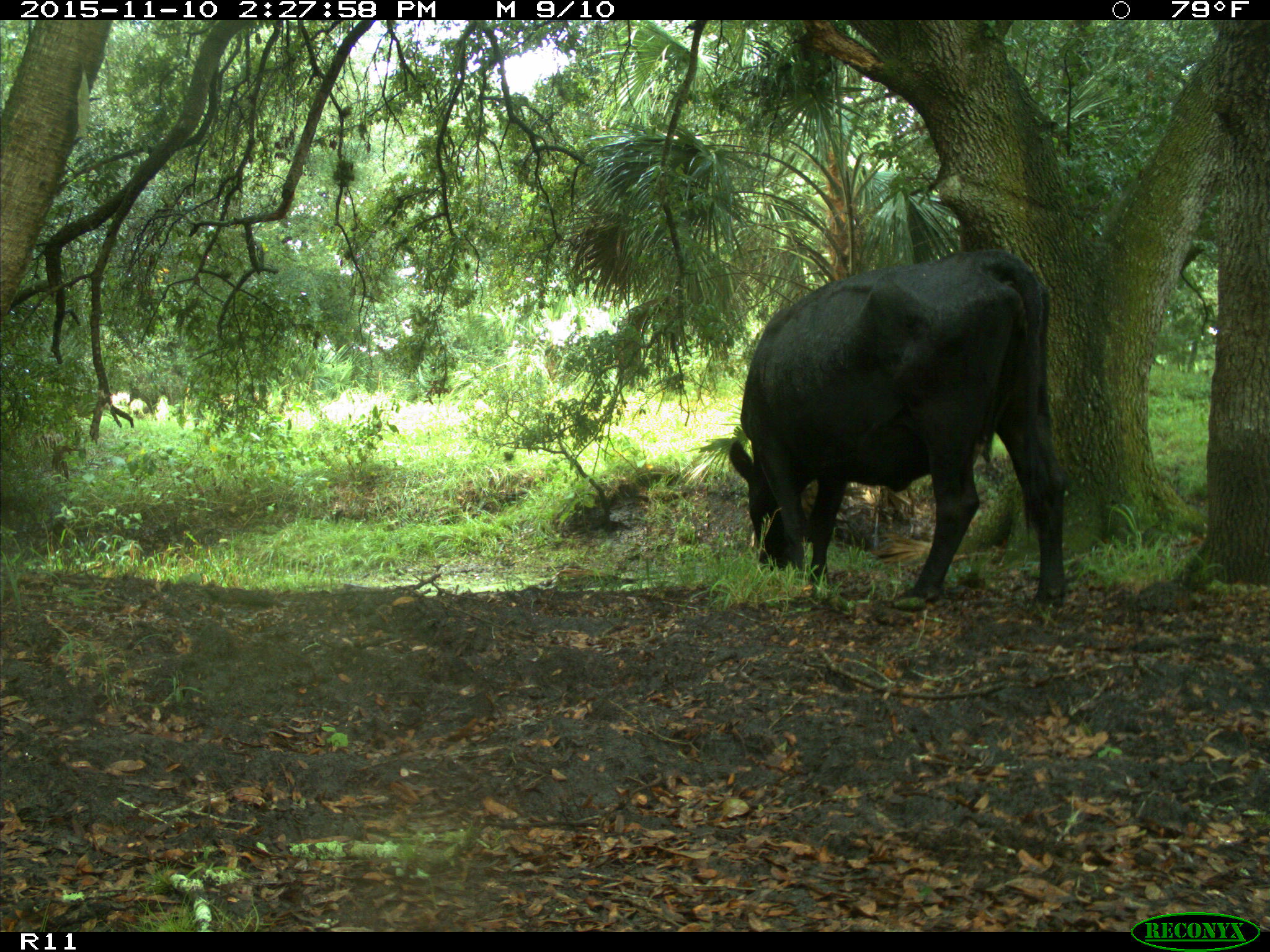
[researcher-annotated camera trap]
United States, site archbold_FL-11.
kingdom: Animalia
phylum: Chordata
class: Mammalia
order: Artiodactyla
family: Bovidae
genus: Bos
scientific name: Bos taurus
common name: domestic cow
Bos taurus (domestic cow).